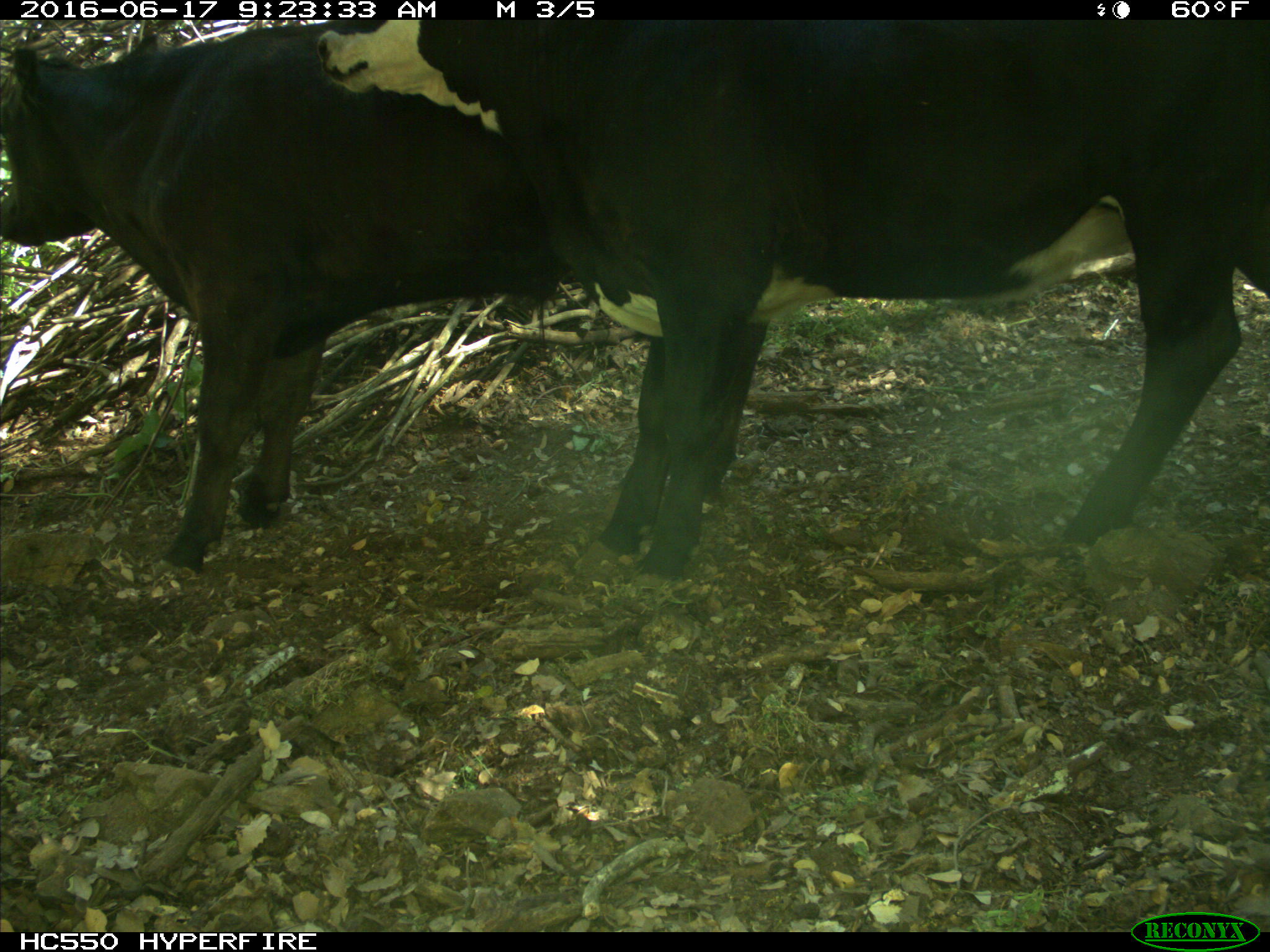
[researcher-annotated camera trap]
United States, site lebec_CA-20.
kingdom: Animalia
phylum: Chordata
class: Mammalia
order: Artiodactyla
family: Bovidae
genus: Bos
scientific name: Bos taurus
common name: domestic cow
Bos taurus (domestic cow).